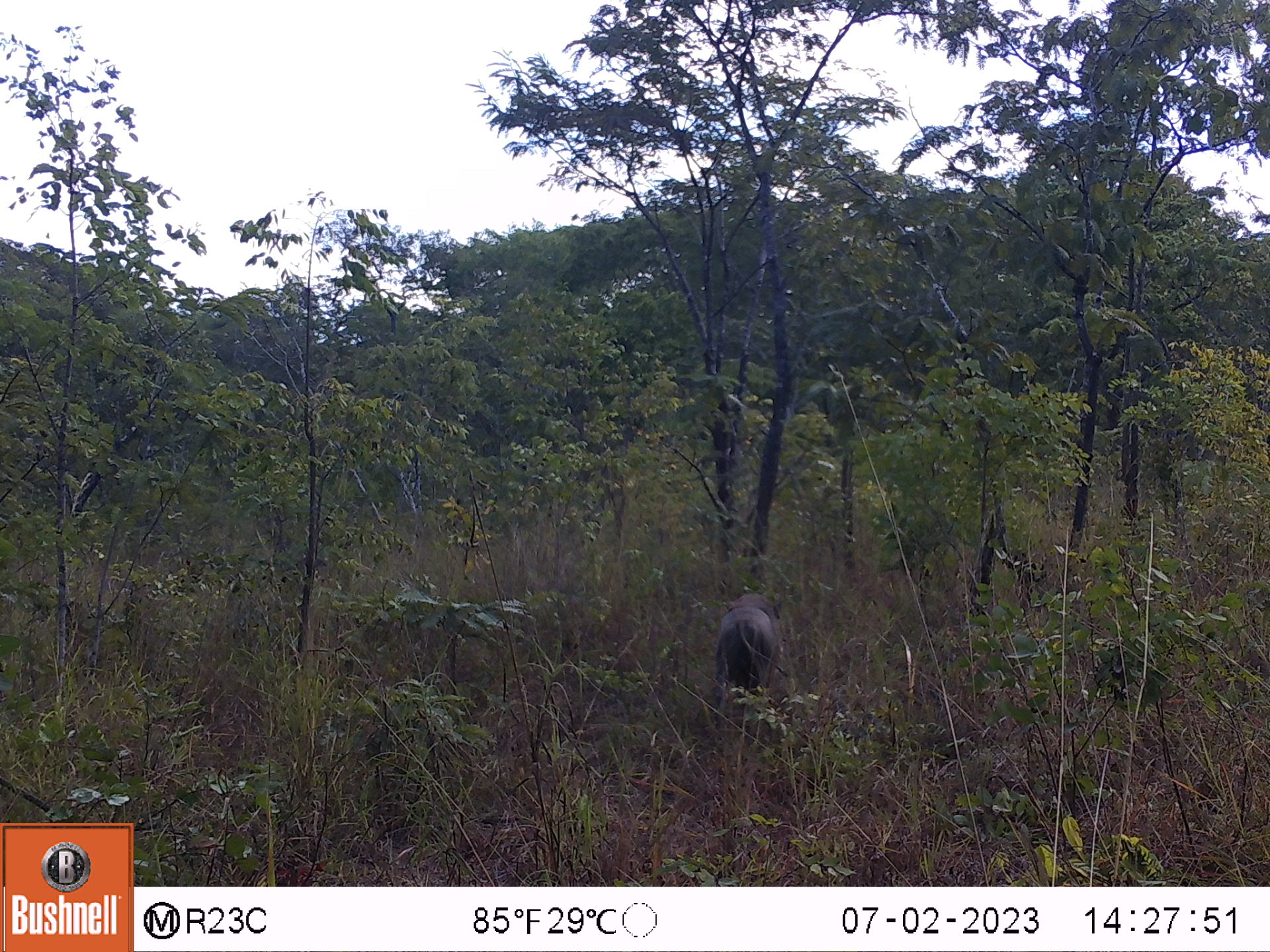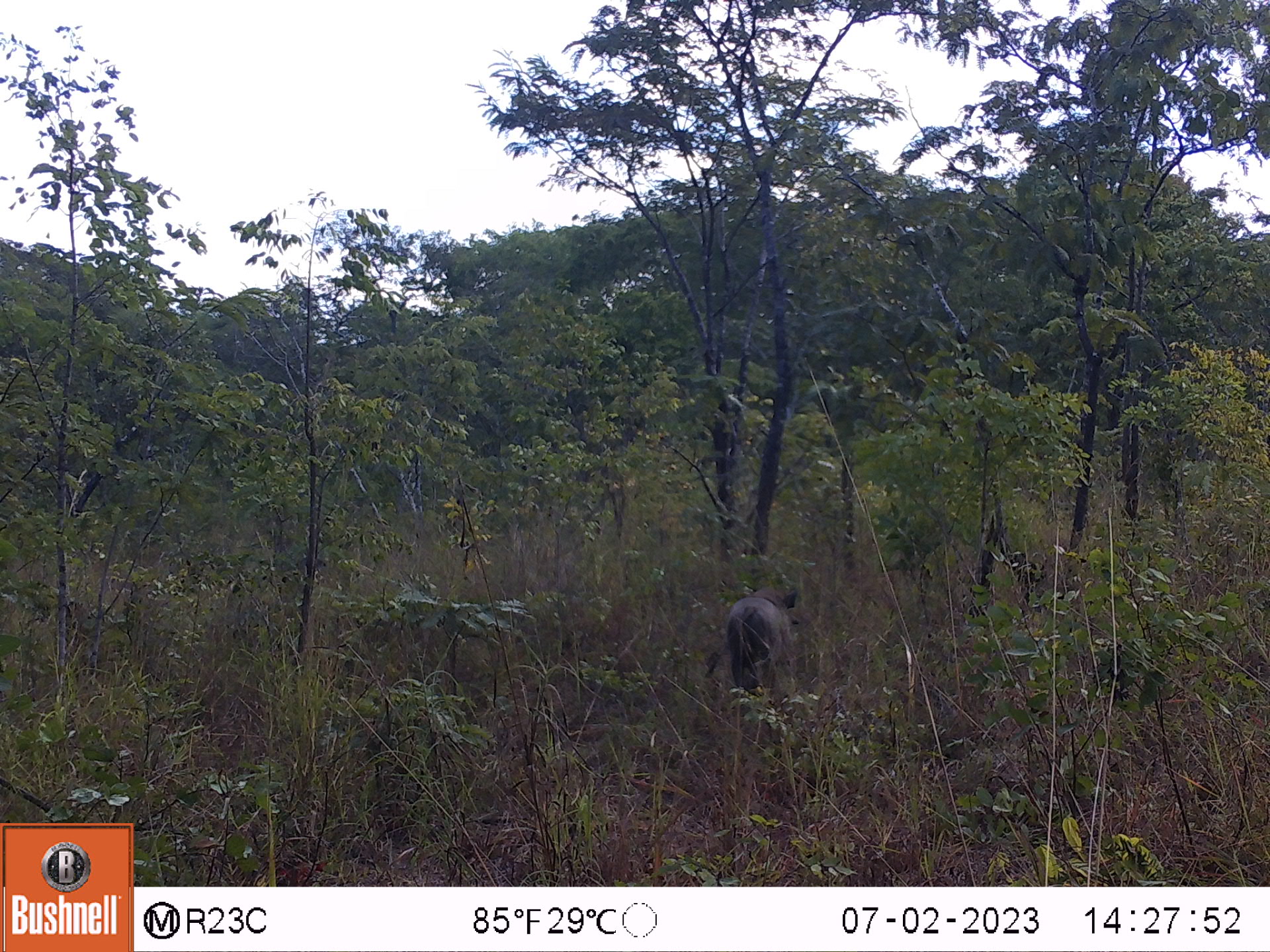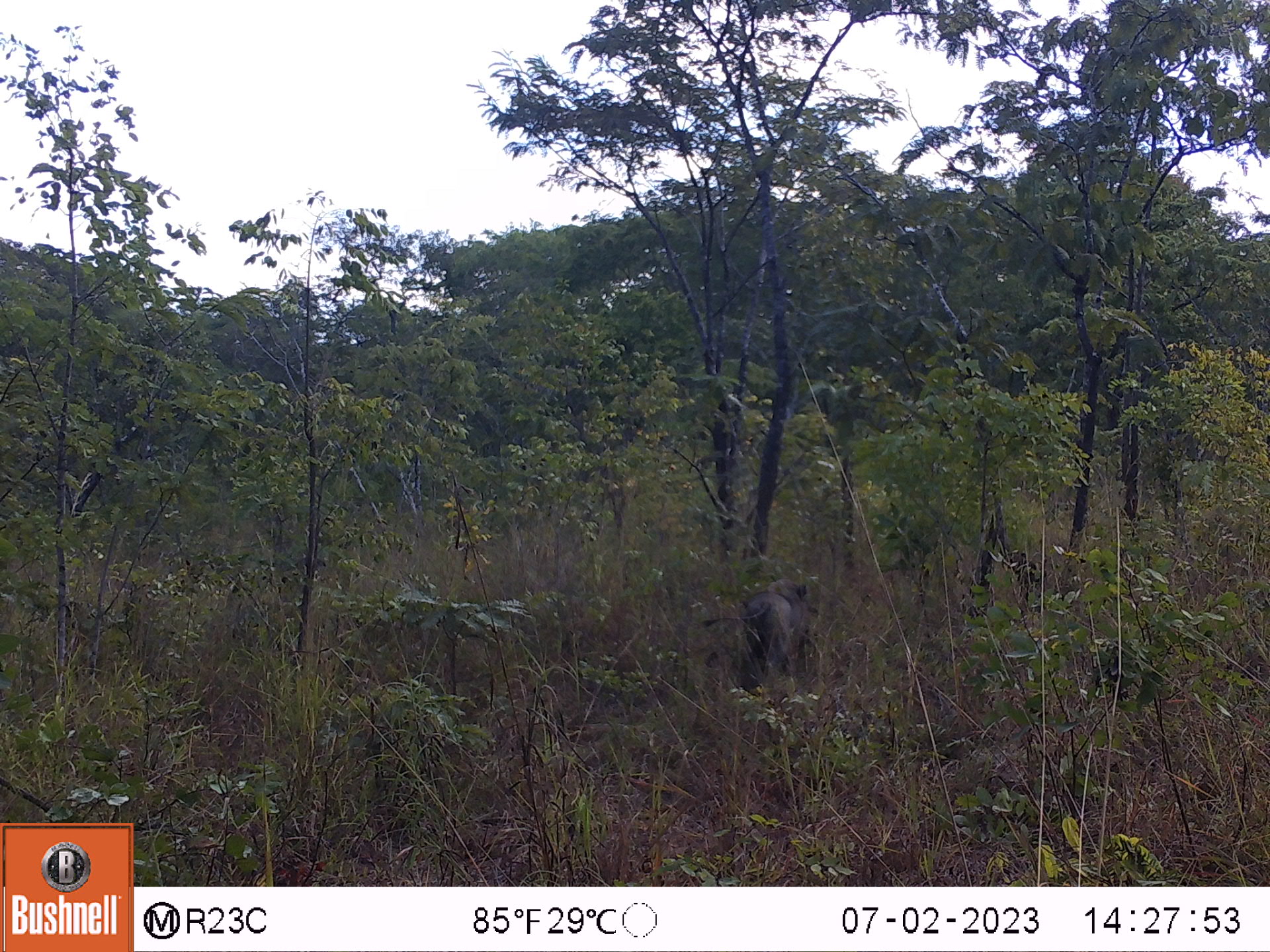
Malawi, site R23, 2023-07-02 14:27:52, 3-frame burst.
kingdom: Animalia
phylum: Chordata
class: Mammalia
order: Artiodactyla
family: Suidae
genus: Phacochoerus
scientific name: Phacochoerus africanus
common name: common warthog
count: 1